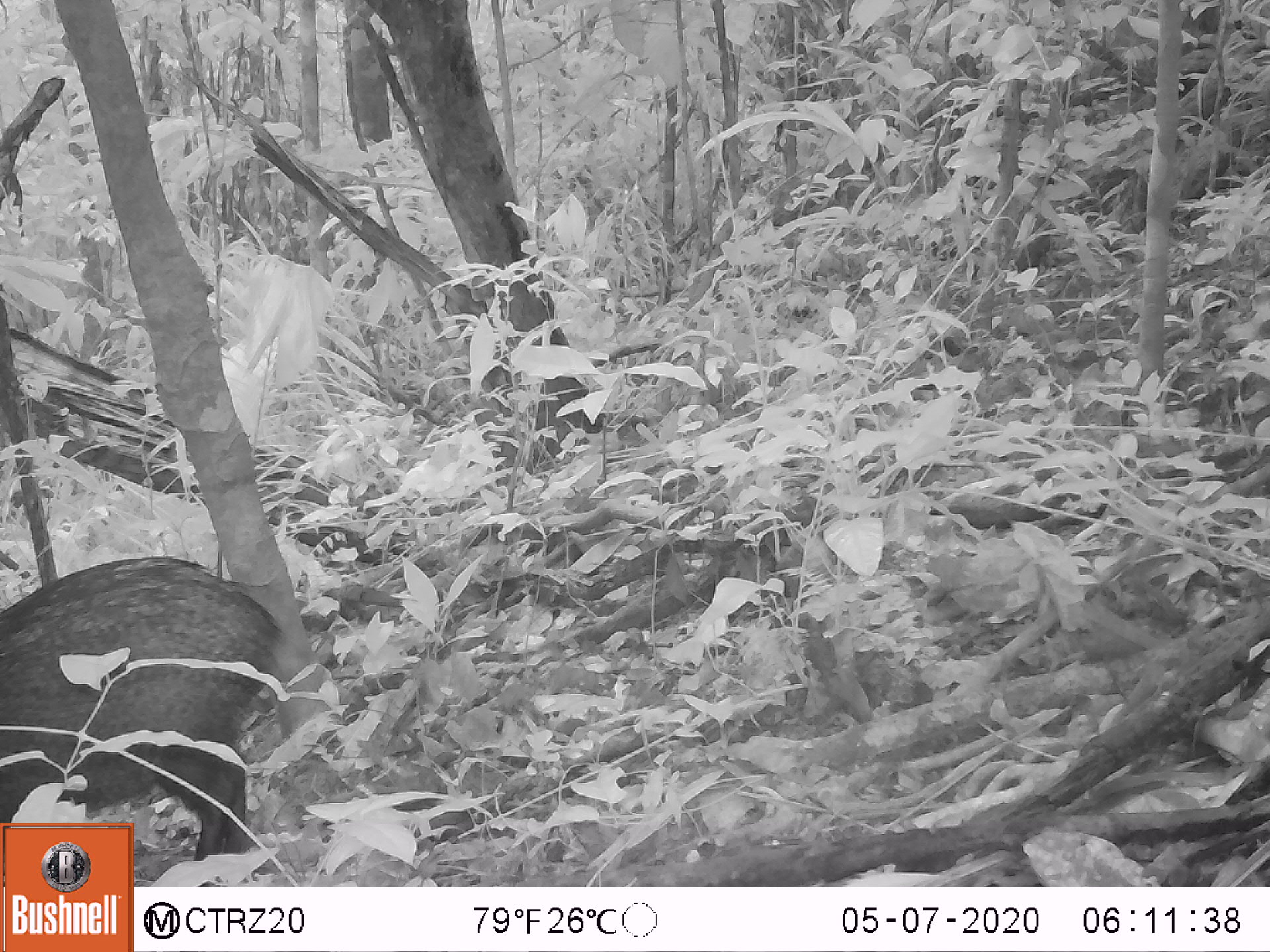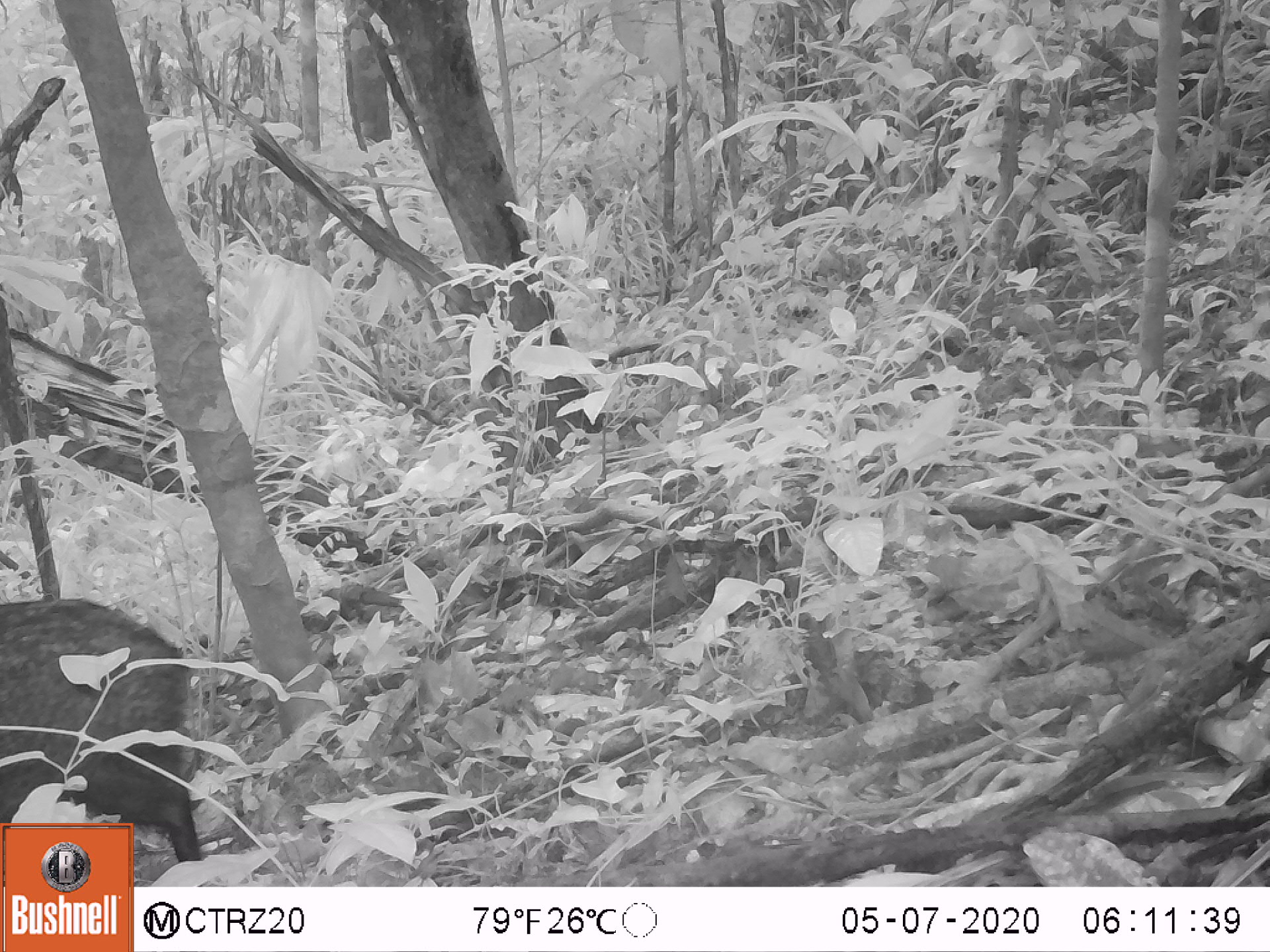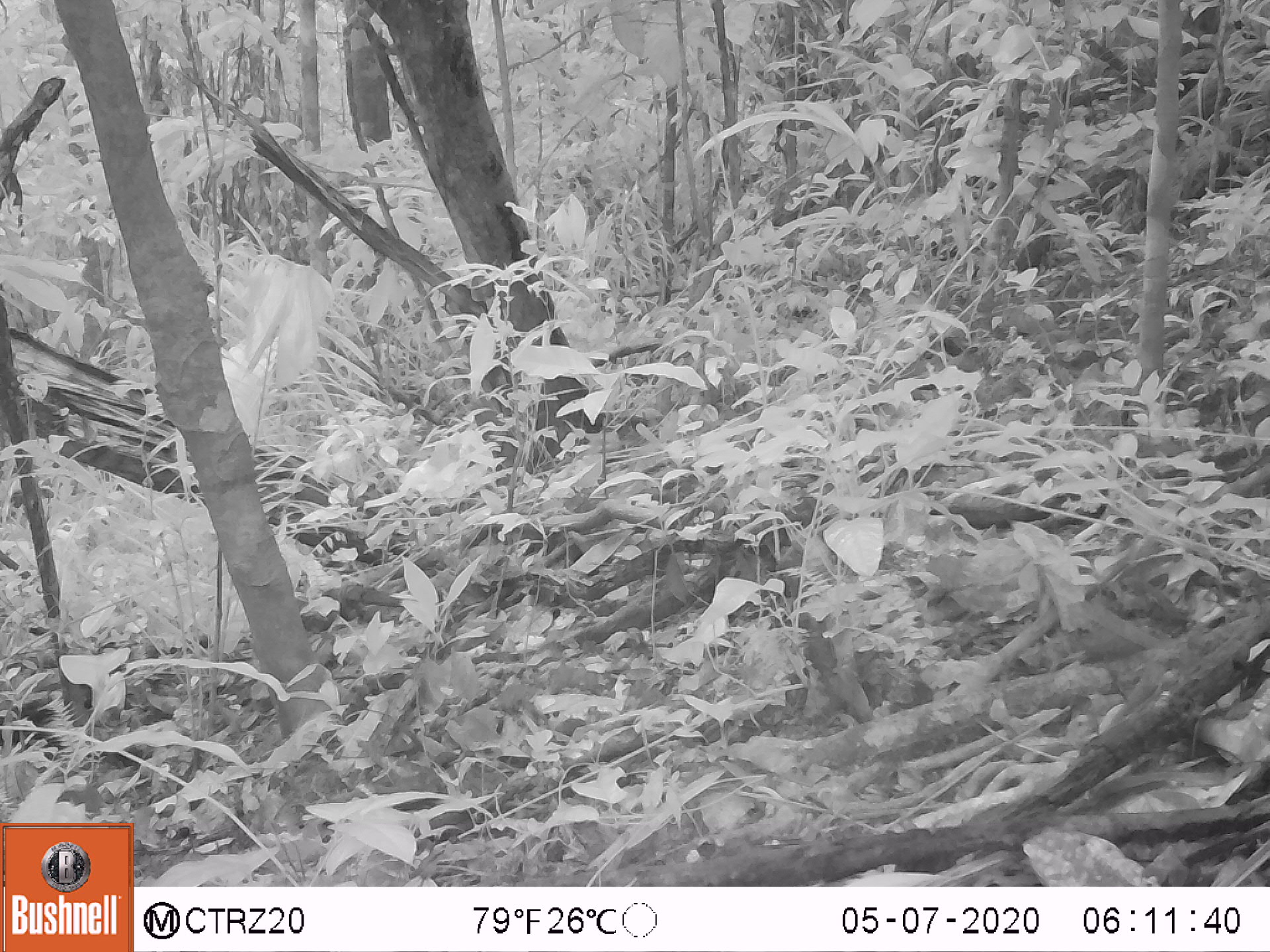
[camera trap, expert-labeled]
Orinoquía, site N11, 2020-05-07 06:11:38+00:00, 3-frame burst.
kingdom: Animalia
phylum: Chordata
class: Mammalia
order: Artiodactyla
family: Tayassuidae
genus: Pecari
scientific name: Pecari tajacu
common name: collared peccary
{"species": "collared peccary (Pecari tajacu)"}